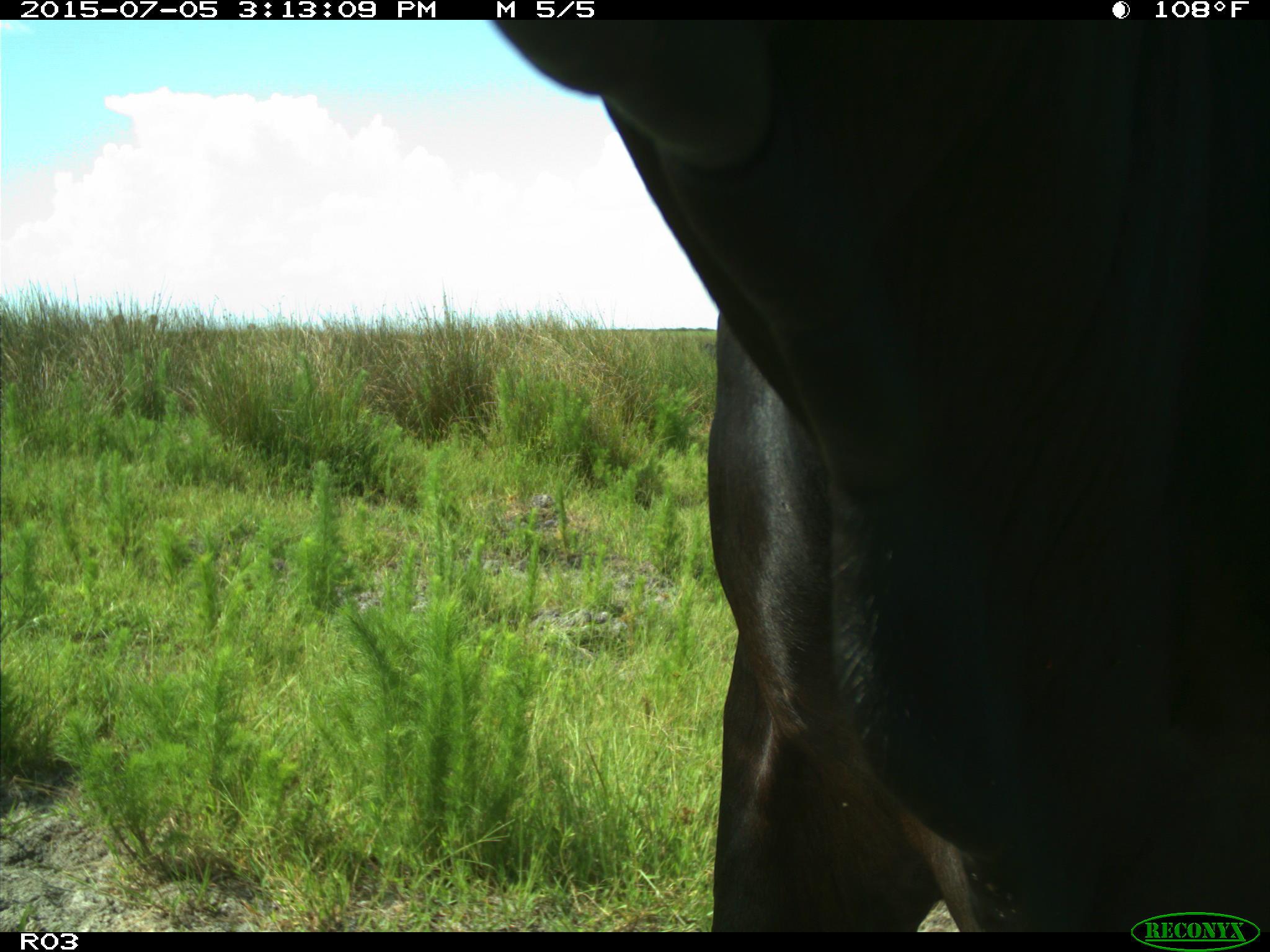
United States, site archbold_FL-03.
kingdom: Animalia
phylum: Chordata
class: Mammalia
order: Artiodactyla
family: Bovidae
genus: Bos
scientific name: Bos taurus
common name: domestic cow